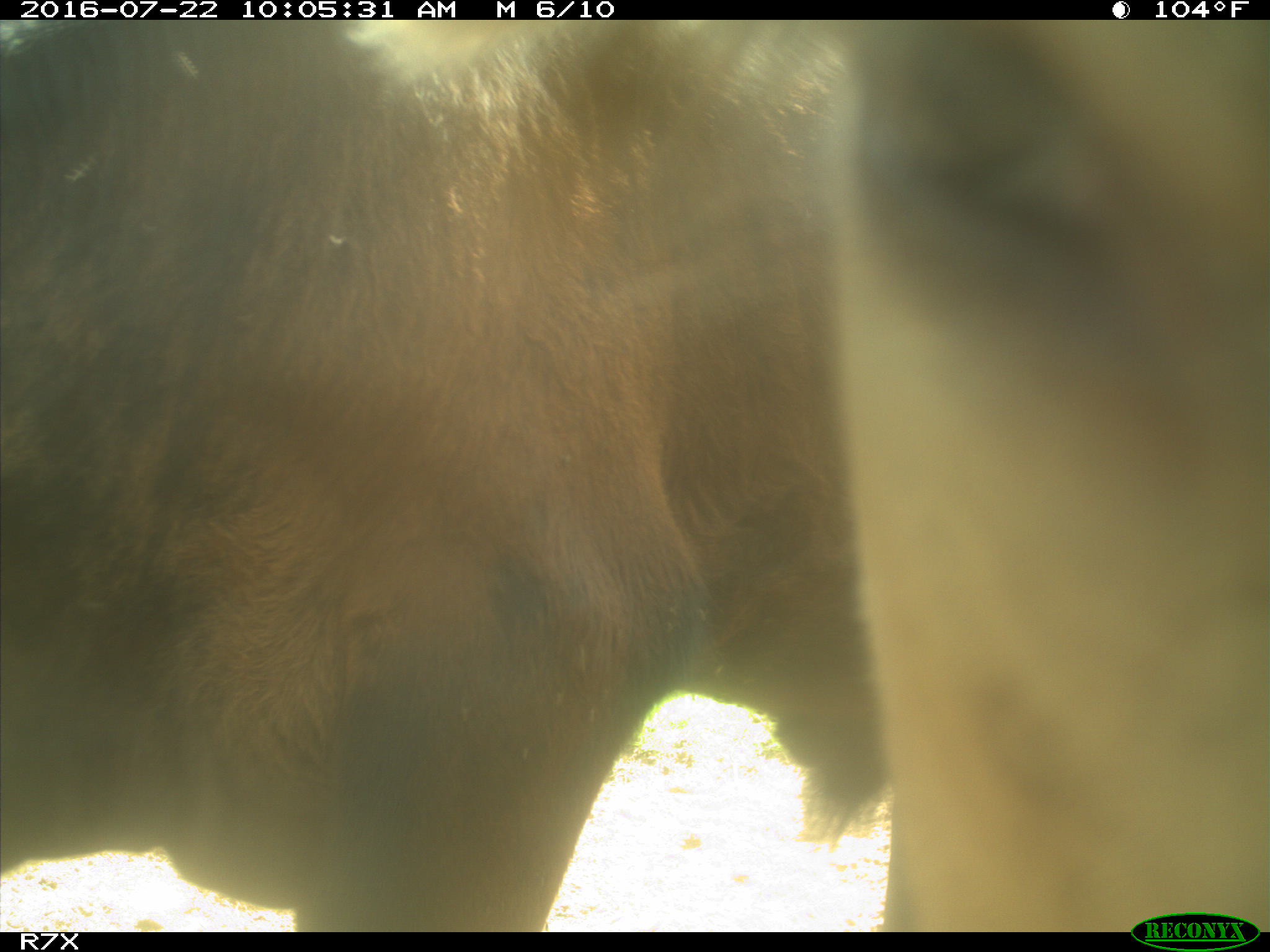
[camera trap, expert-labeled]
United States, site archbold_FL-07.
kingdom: Animalia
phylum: Chordata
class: Mammalia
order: Artiodactyla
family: Bovidae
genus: Bos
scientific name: Bos taurus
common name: domestic cow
Bos taurus (domestic cow).